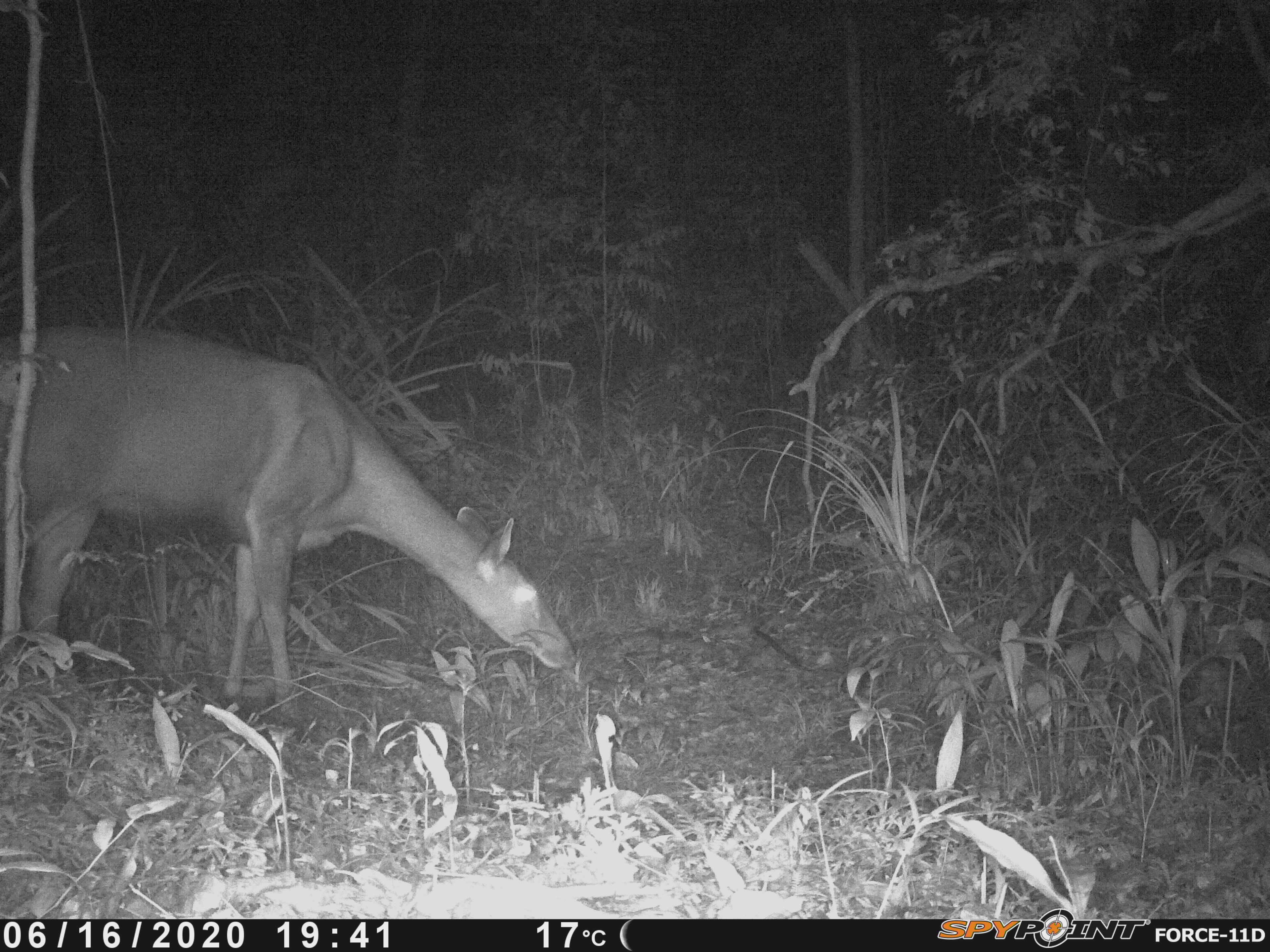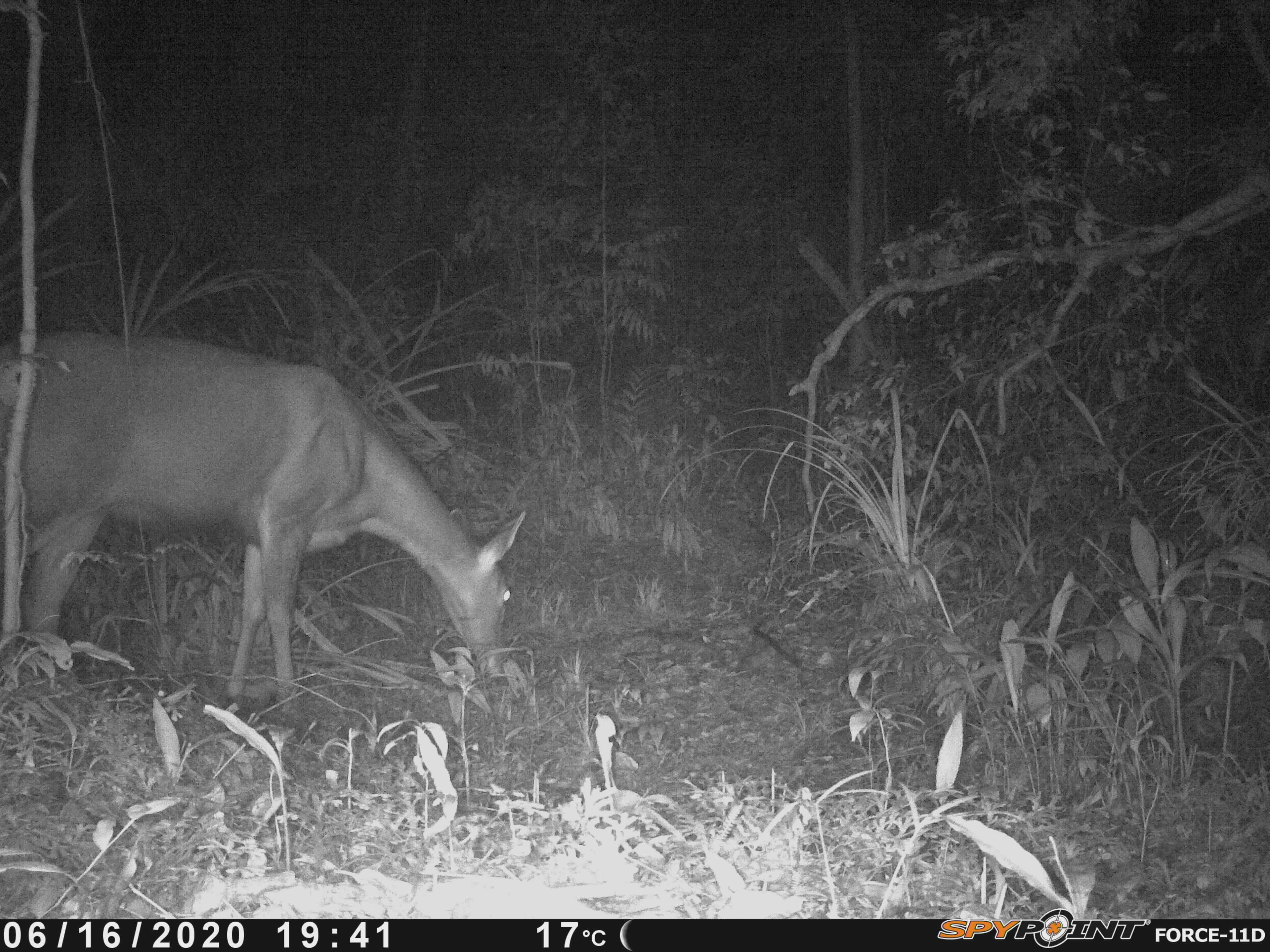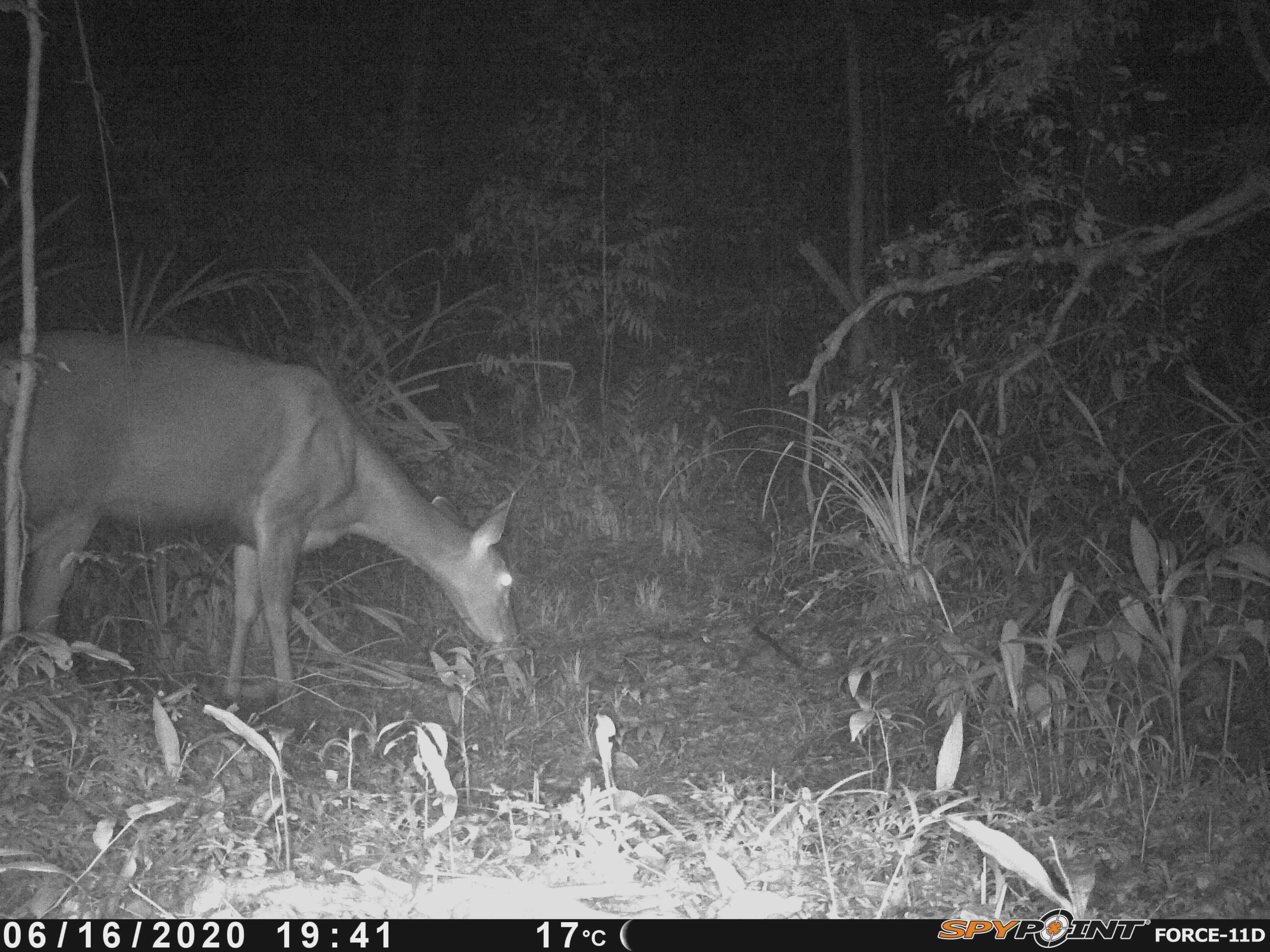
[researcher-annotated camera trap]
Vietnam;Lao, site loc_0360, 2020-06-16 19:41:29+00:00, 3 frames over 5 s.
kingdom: Animalia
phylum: Chordata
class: Mammalia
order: Artiodactyla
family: Cervidae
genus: Rusa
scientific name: Rusa unicolor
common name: sambar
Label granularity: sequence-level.